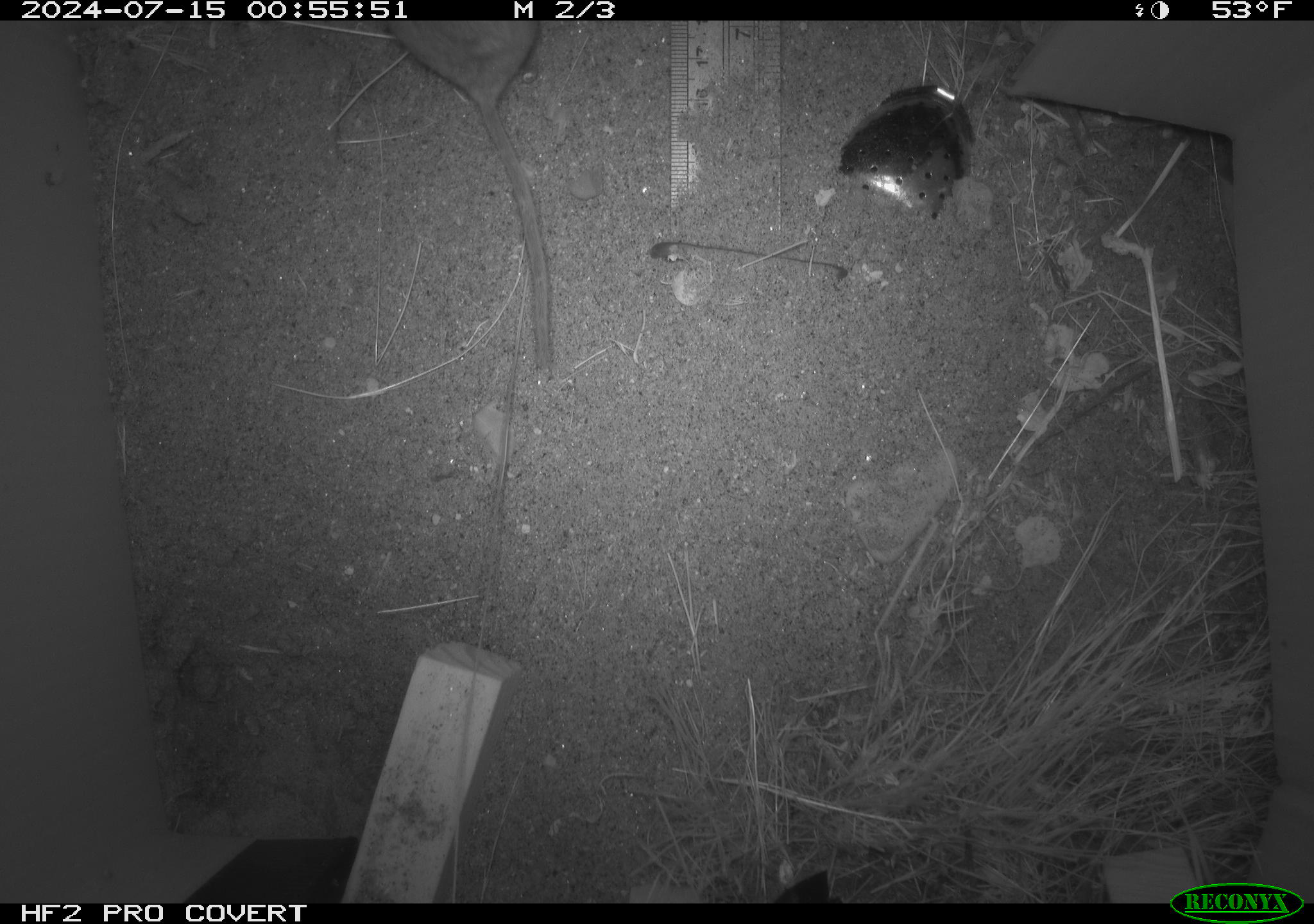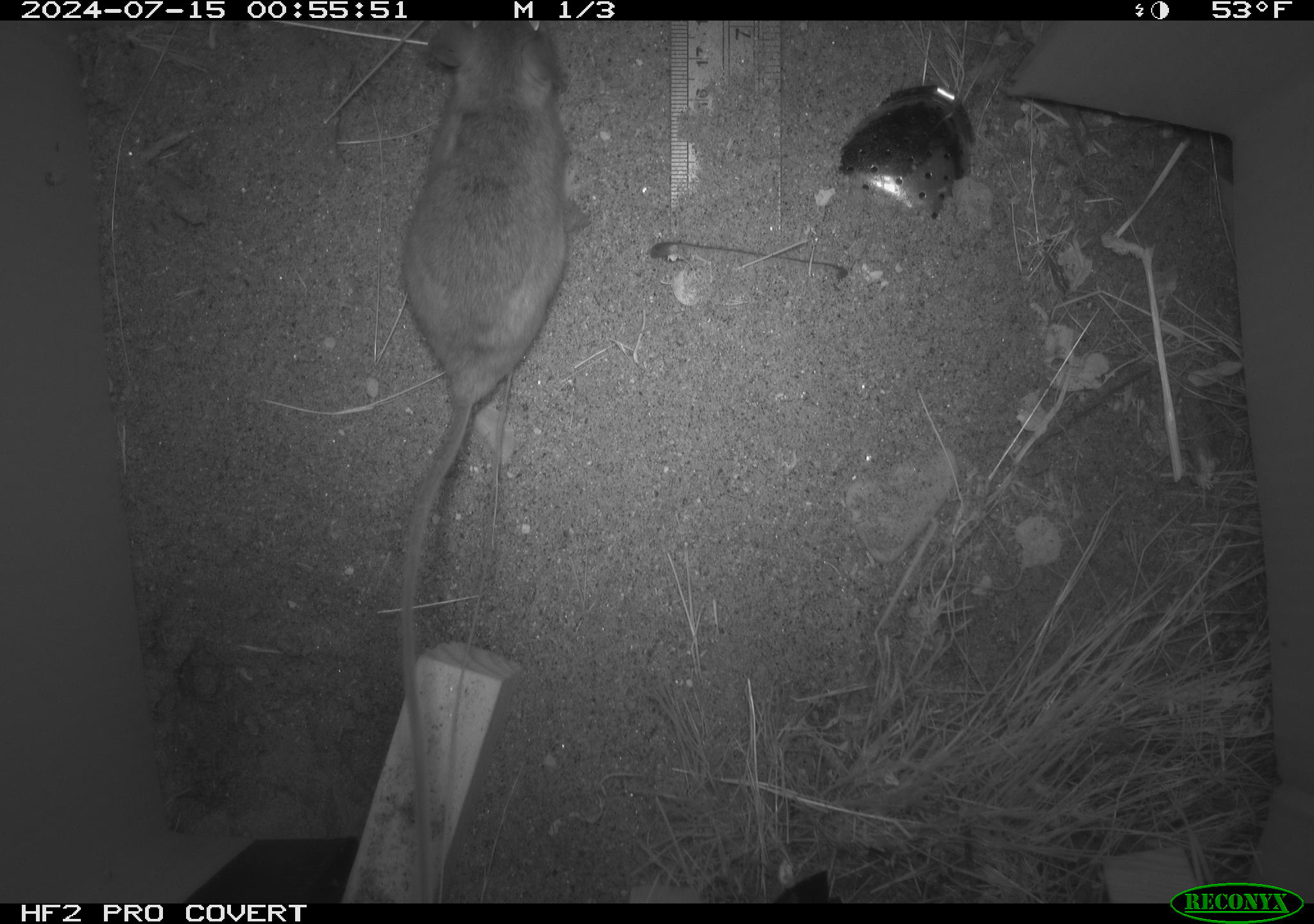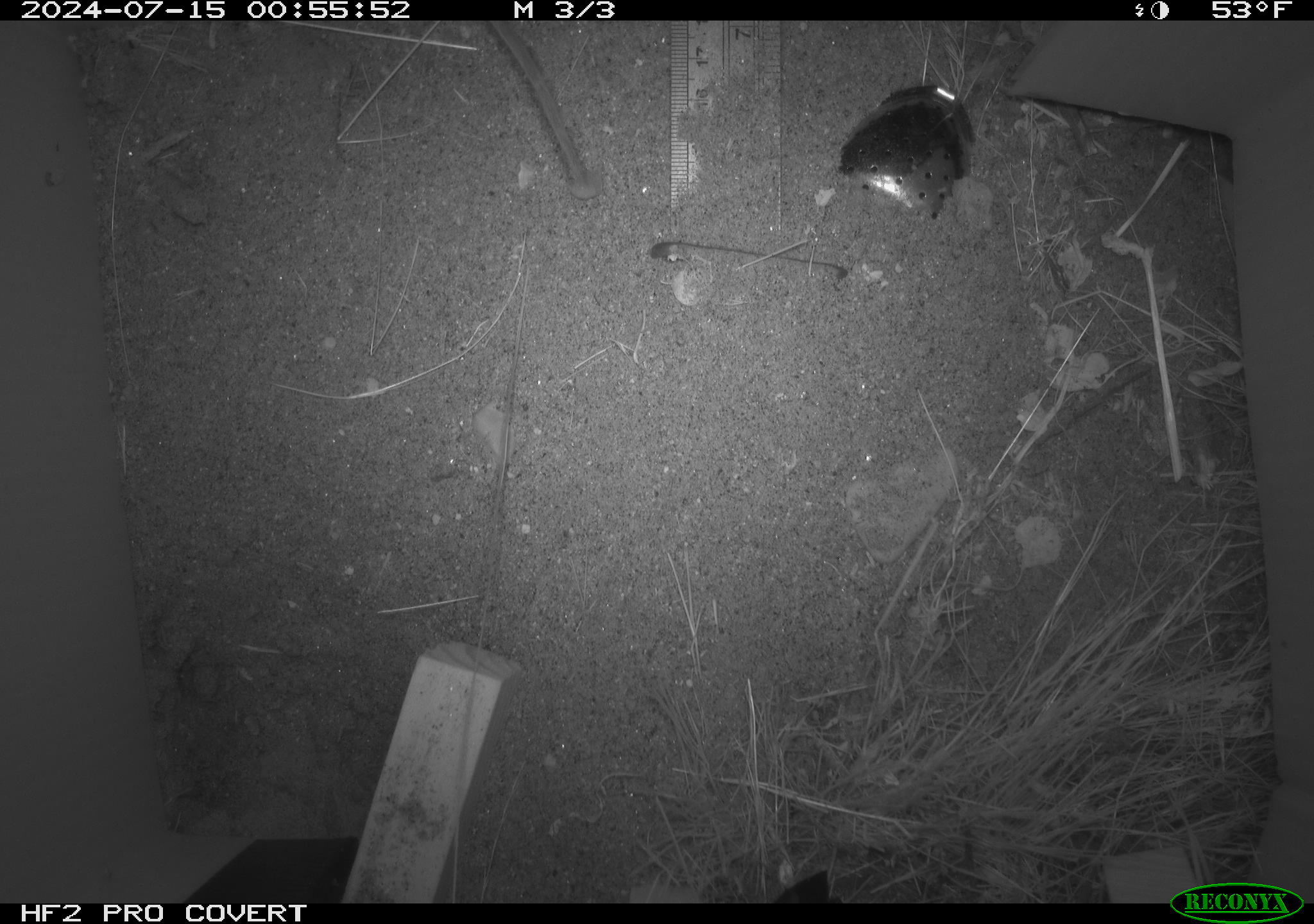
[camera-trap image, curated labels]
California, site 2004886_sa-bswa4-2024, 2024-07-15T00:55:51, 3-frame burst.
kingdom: Animalia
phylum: Chordata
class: Mammalia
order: Rodentia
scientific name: Rodentia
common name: rodent